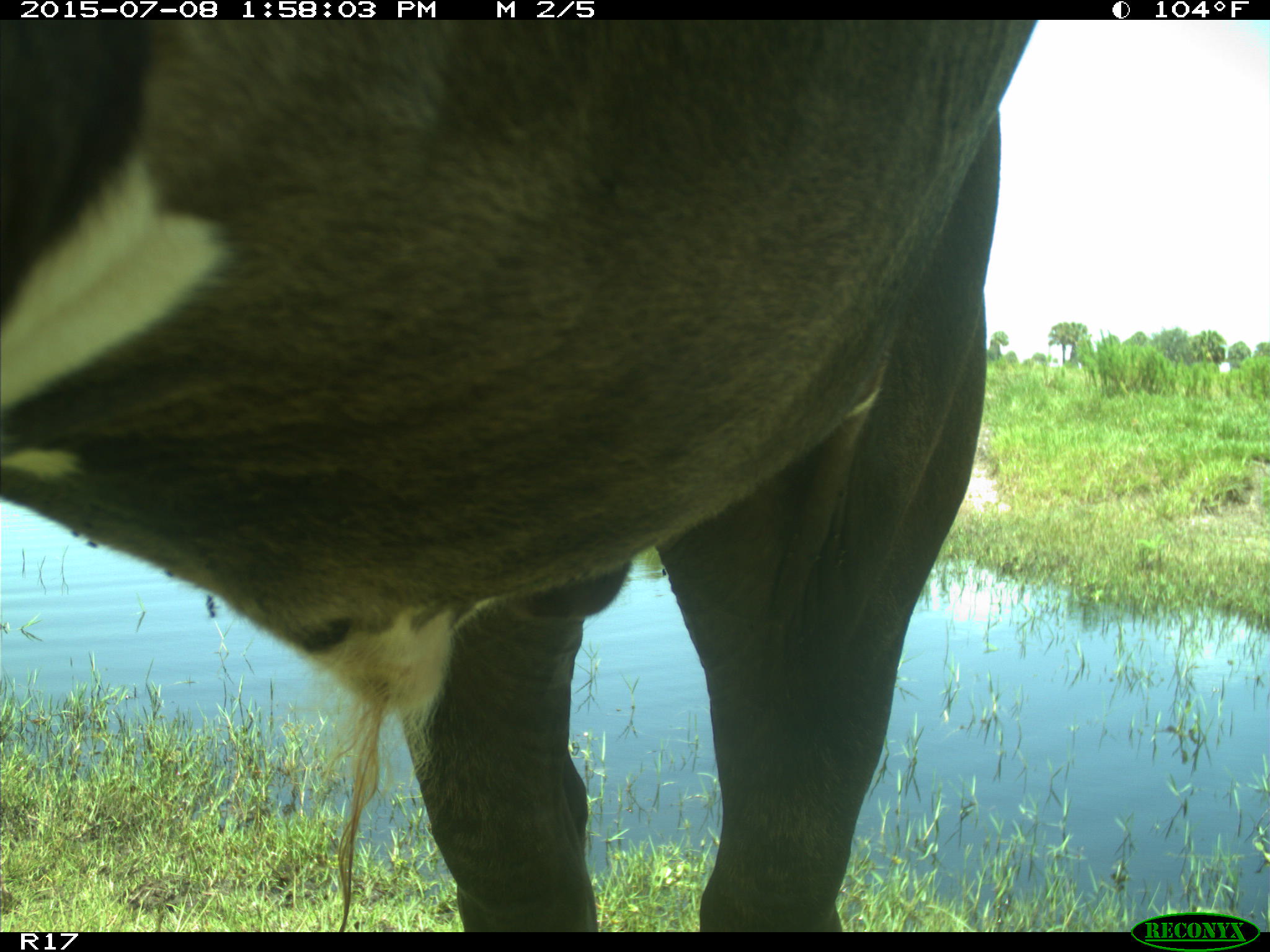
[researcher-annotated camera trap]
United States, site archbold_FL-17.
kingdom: Animalia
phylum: Chordata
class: Mammalia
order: Artiodactyla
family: Bovidae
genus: Bos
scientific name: Bos taurus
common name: domestic cow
Bos taurus (domestic cow).